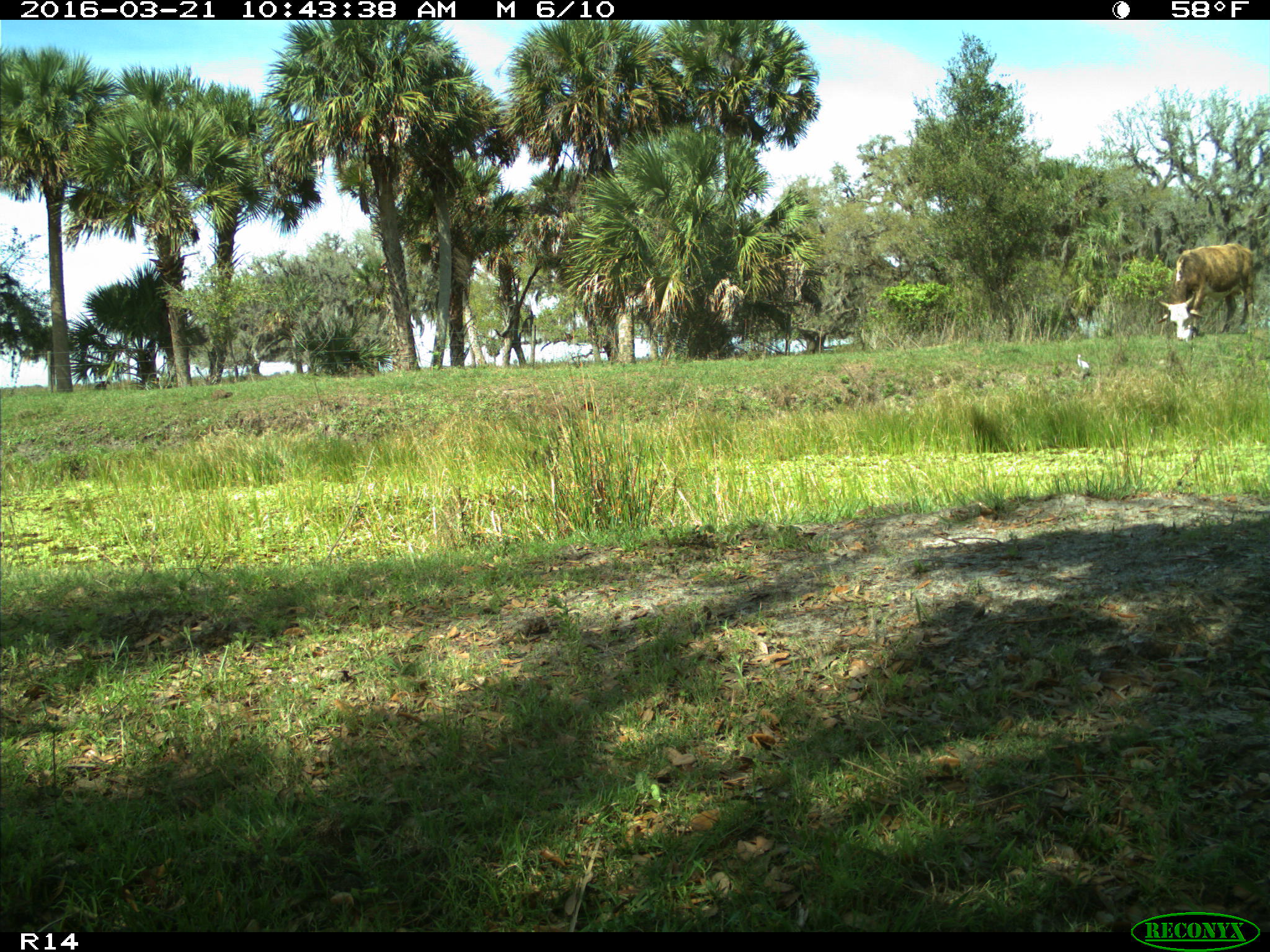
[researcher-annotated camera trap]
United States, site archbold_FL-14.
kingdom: Animalia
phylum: Chordata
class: Mammalia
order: Artiodactyla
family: Bovidae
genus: Bos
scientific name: Bos taurus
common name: domestic cow